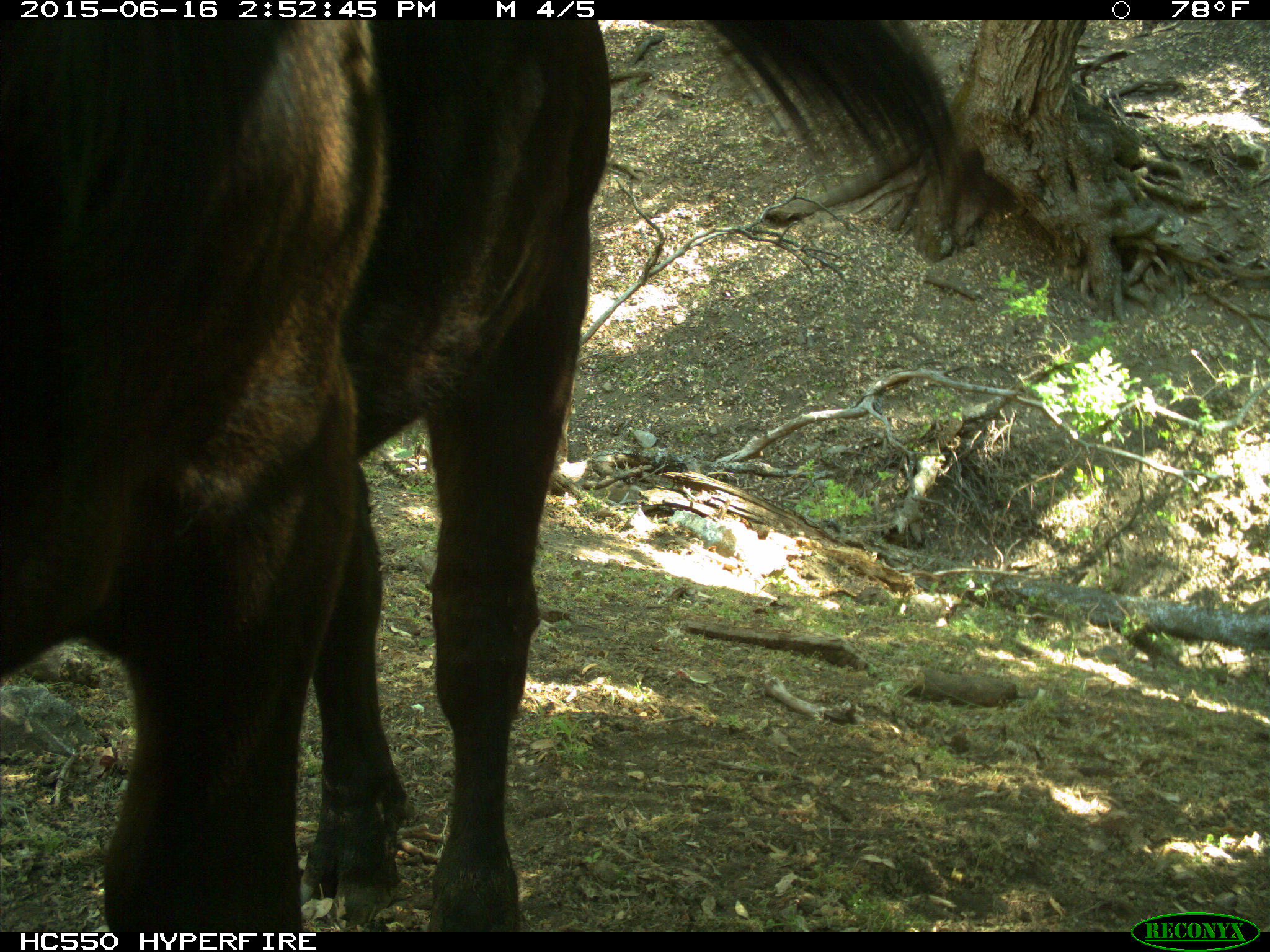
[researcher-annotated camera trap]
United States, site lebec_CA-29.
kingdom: Animalia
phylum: Chordata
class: Mammalia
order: Artiodactyla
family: Bovidae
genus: Bos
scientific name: Bos taurus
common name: domestic cow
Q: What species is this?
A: Bos taurus (domestic cow).